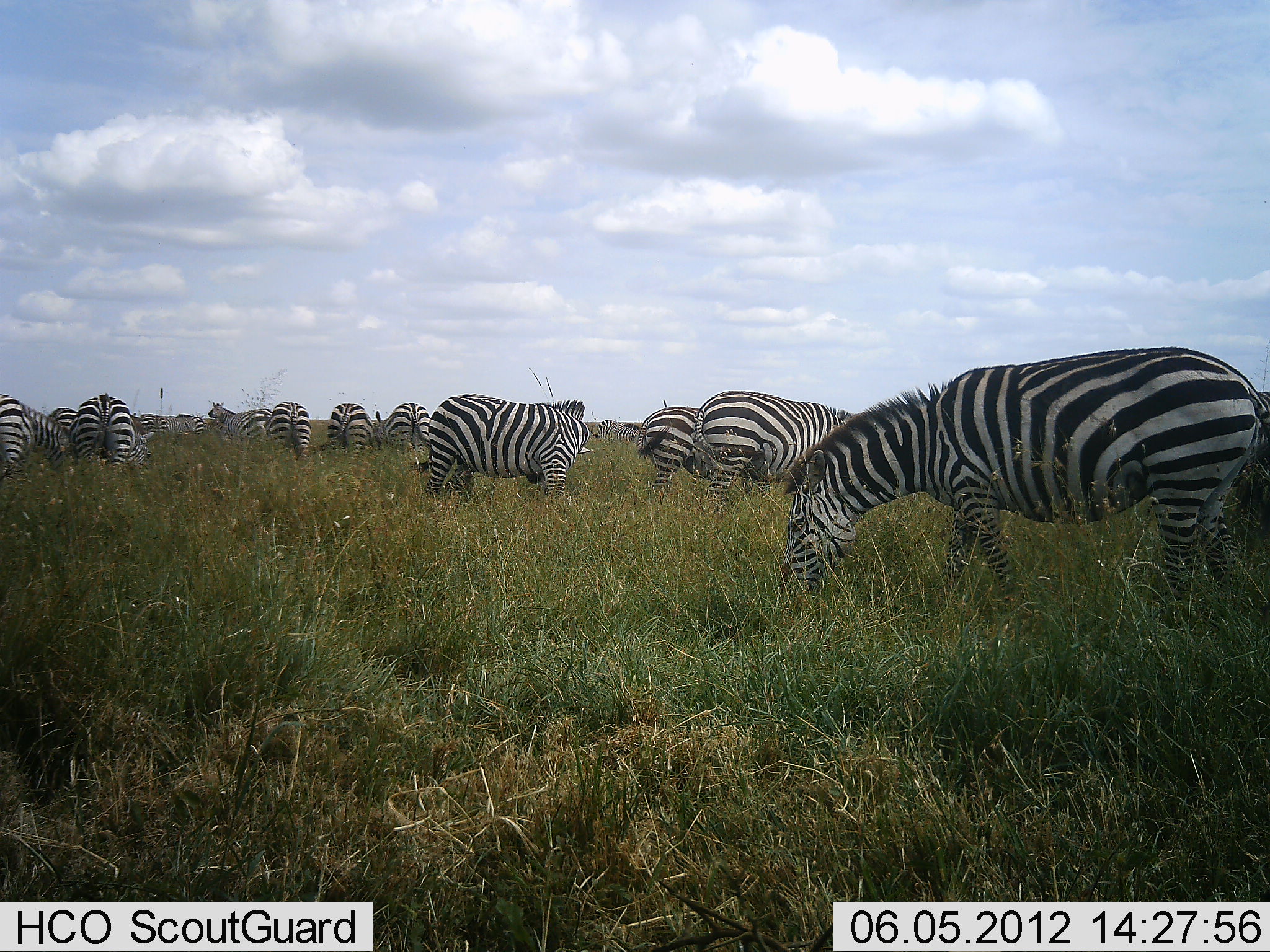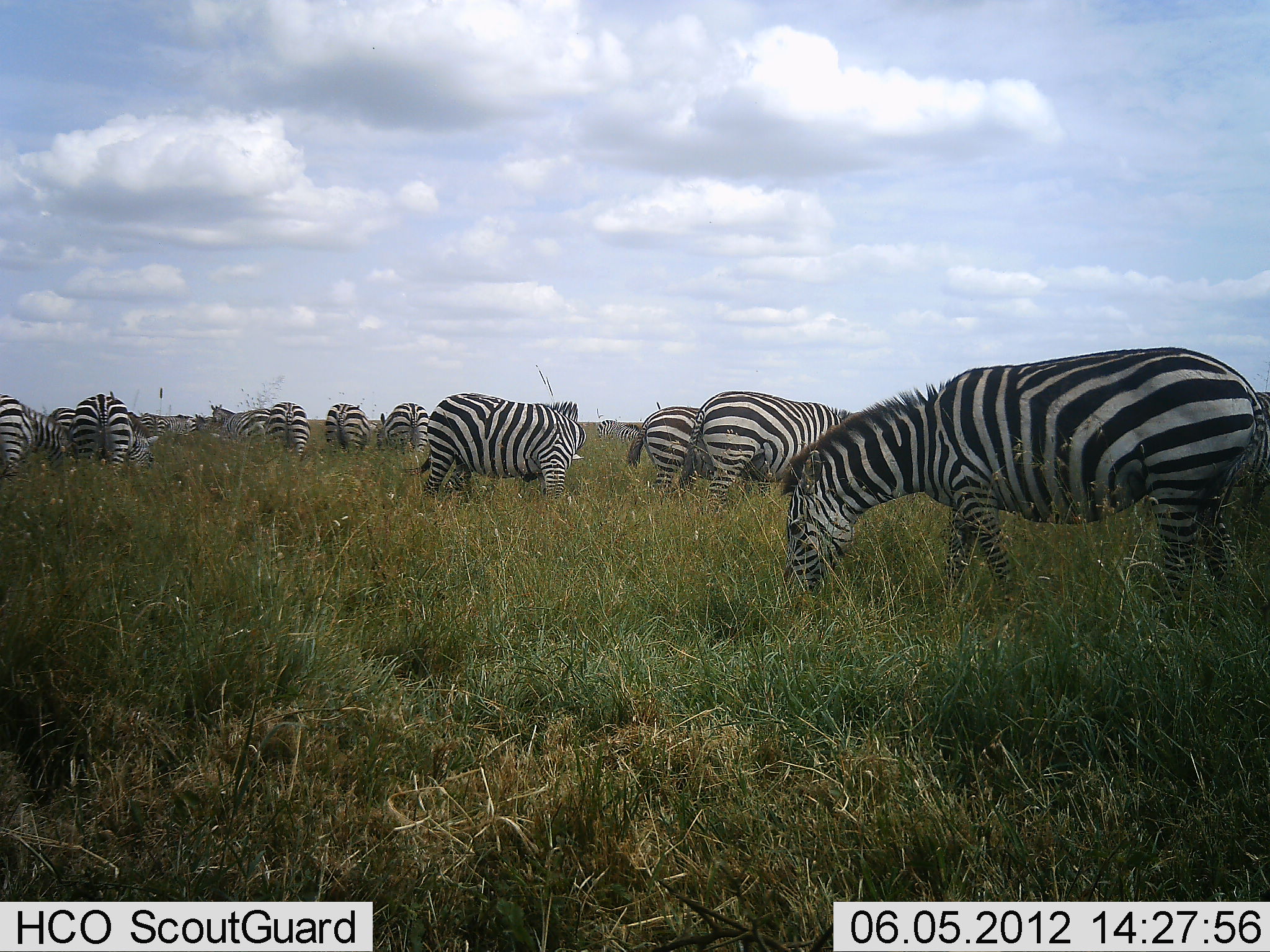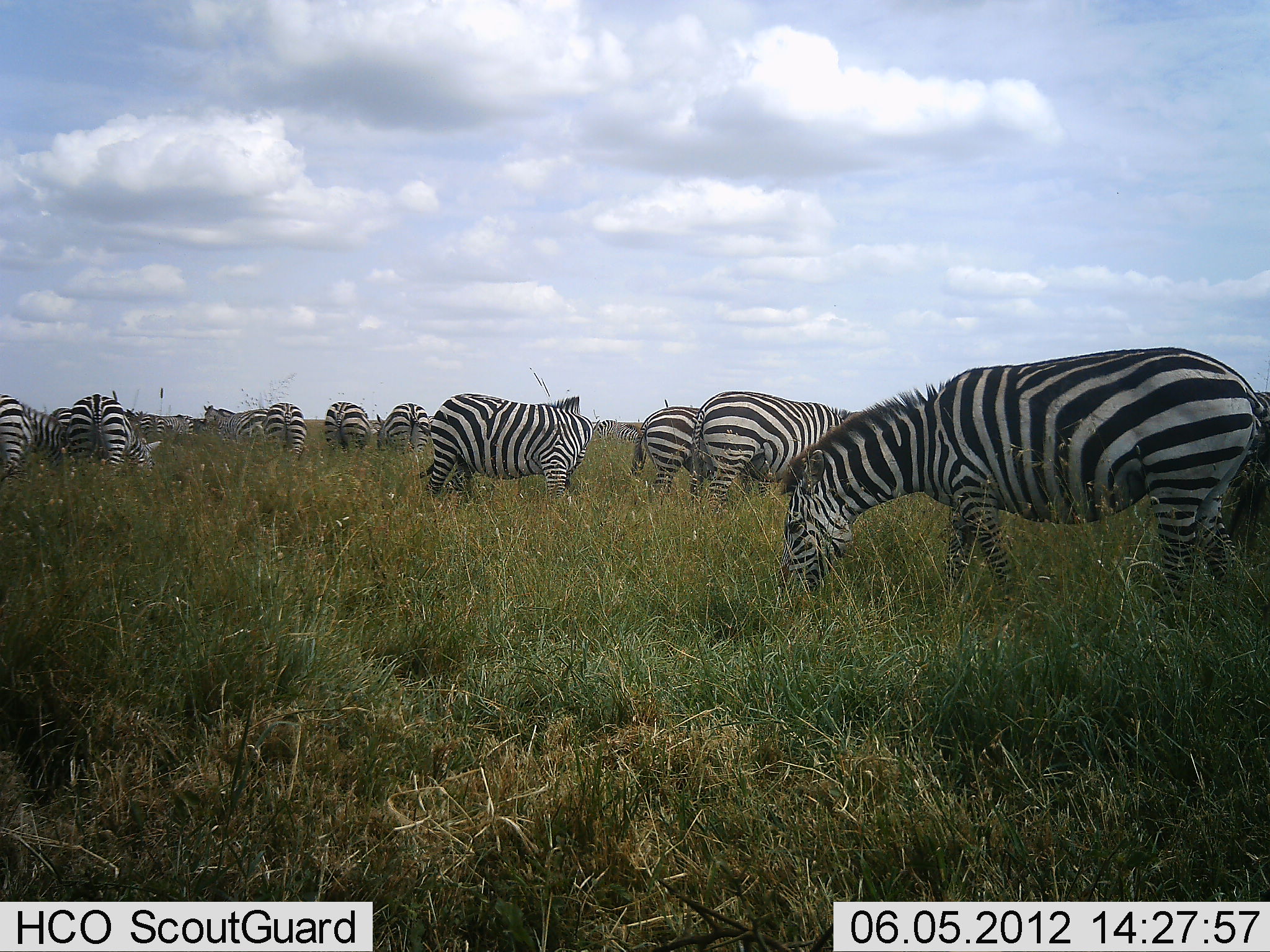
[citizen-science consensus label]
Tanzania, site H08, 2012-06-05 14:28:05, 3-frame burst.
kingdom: Animalia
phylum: Chordata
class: Mammalia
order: Perissodactyla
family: Equidae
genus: Equus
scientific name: Equus quagga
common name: plains zebra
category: zebra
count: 11-50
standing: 10%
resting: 0%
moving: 10%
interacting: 0%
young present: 0%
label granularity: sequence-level